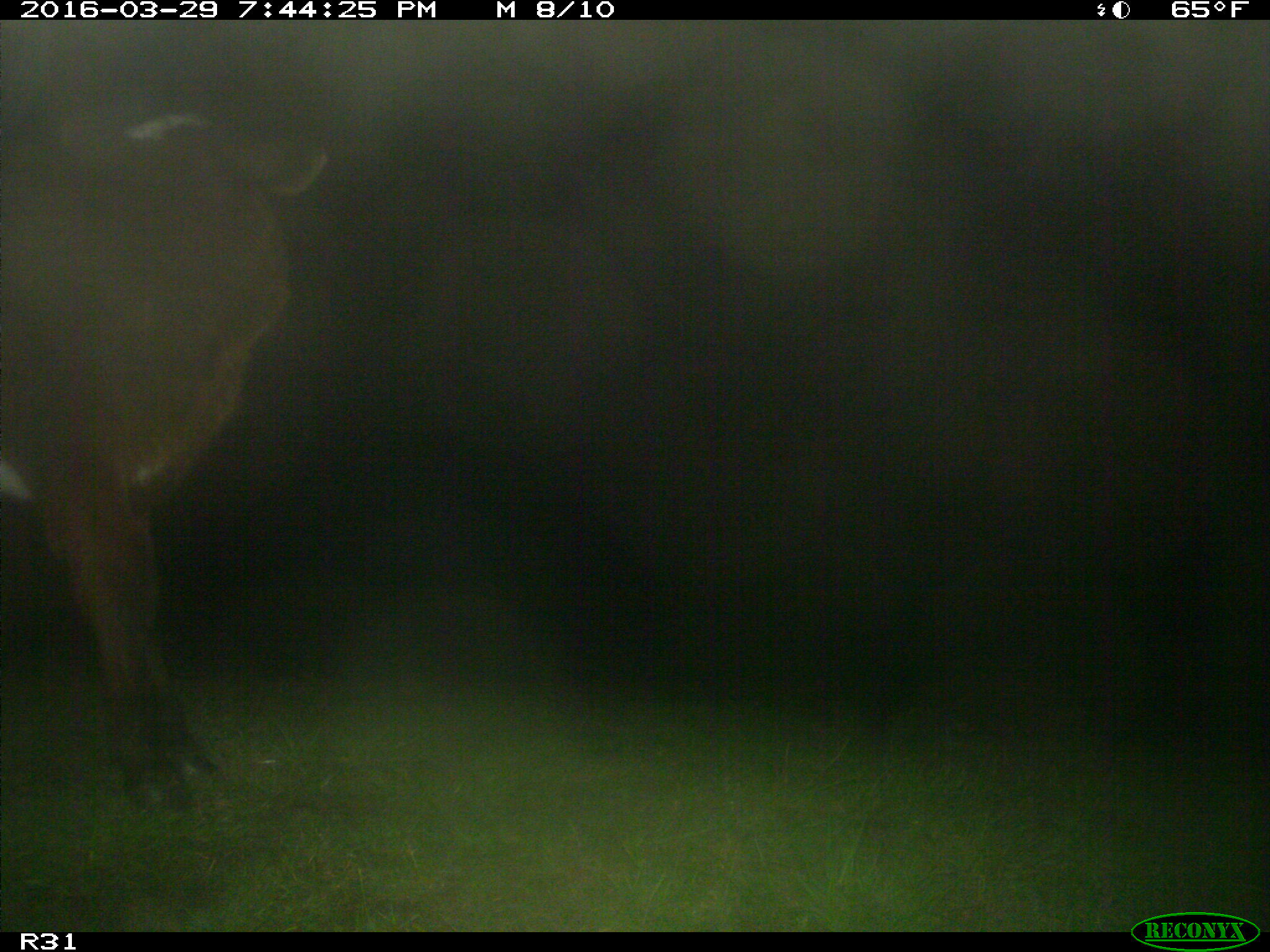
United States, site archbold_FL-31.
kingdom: Animalia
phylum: Chordata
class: Mammalia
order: Artiodactyla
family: Bovidae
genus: Bos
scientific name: Bos taurus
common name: domestic cow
Bos taurus (domestic cow).